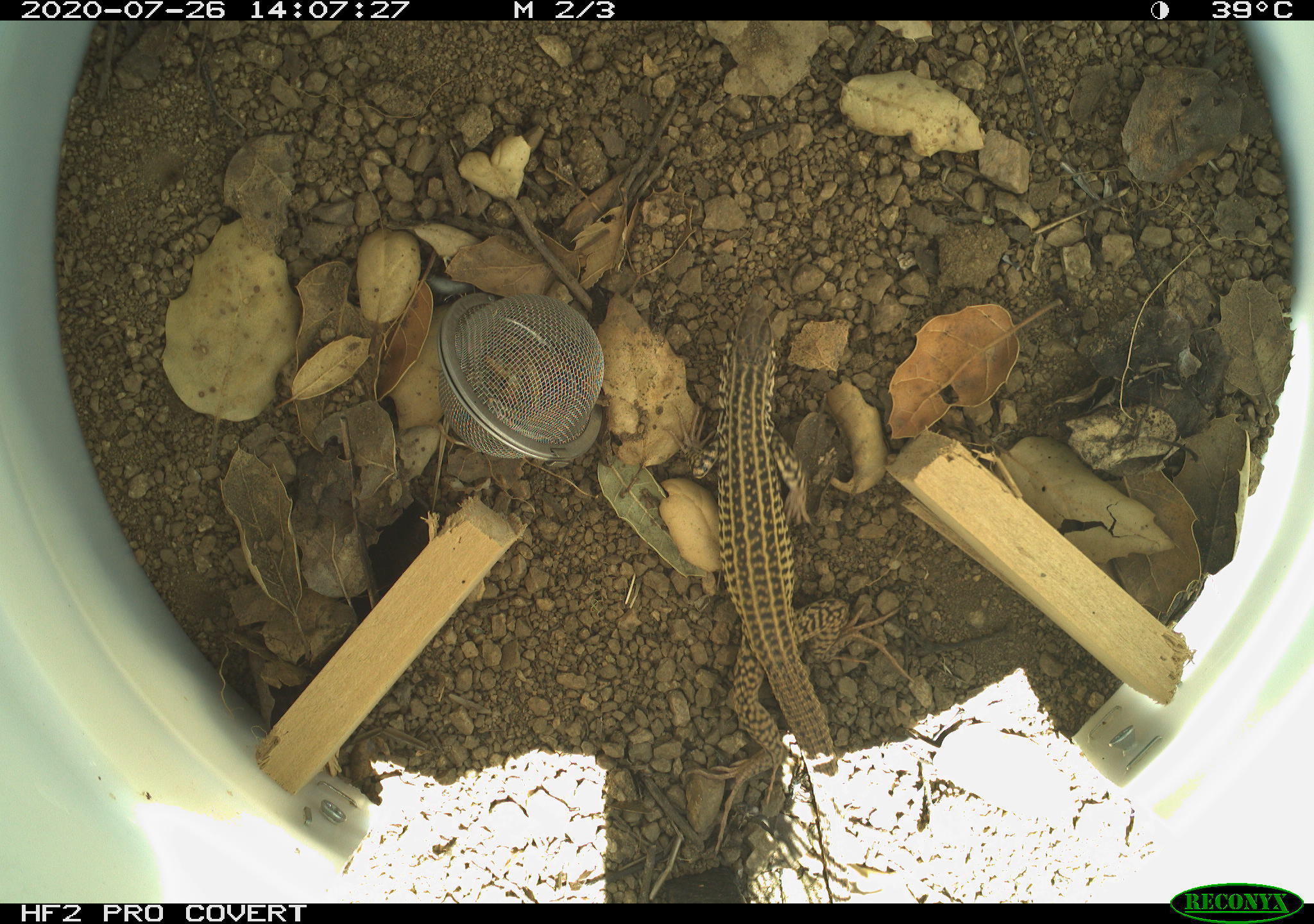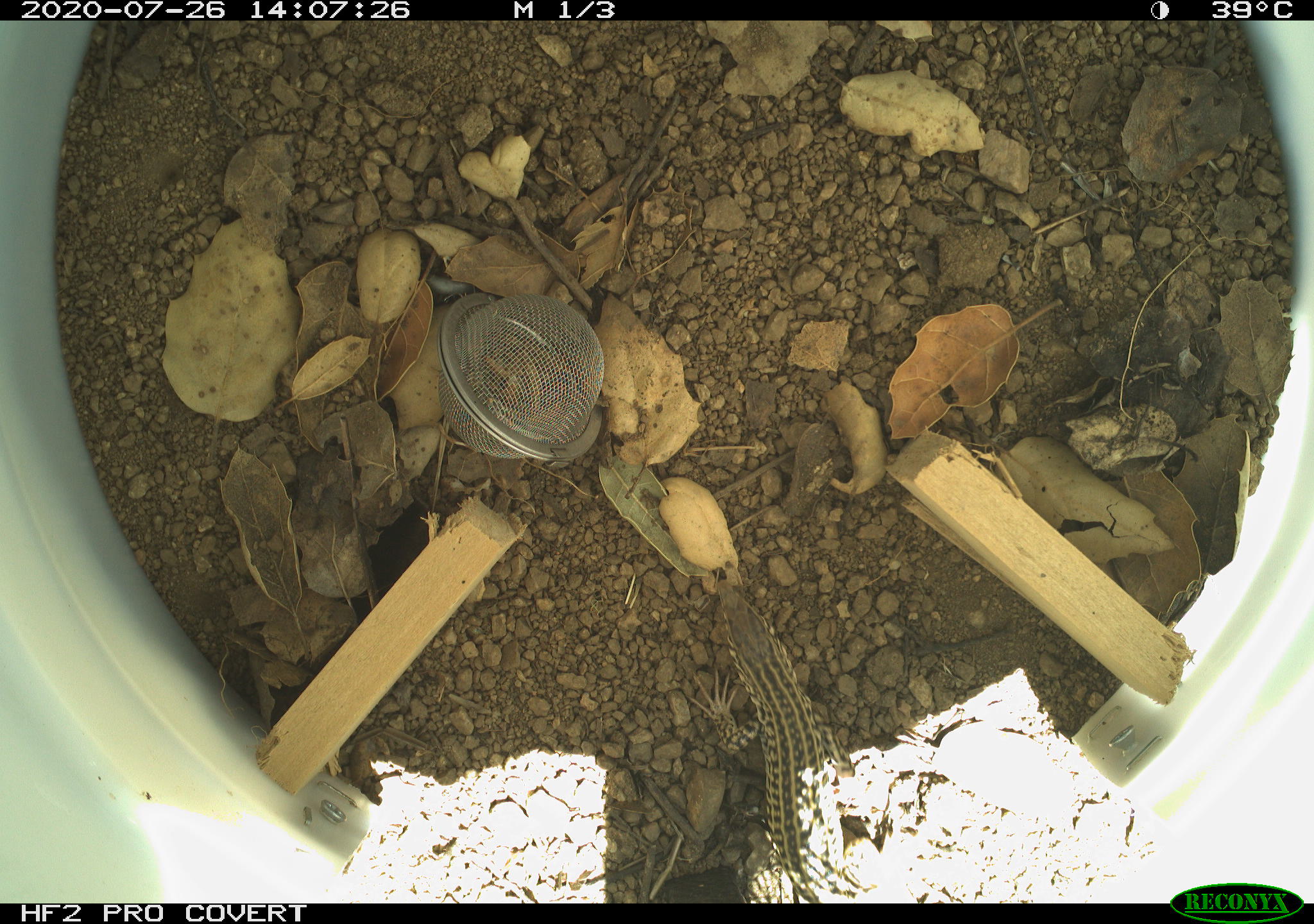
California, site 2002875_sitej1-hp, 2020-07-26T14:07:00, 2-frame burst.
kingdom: Animalia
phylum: Chordata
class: Reptilia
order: Squamata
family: Teiidae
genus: Aspidoscelis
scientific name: Aspidoscelis tigris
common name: western whiptail